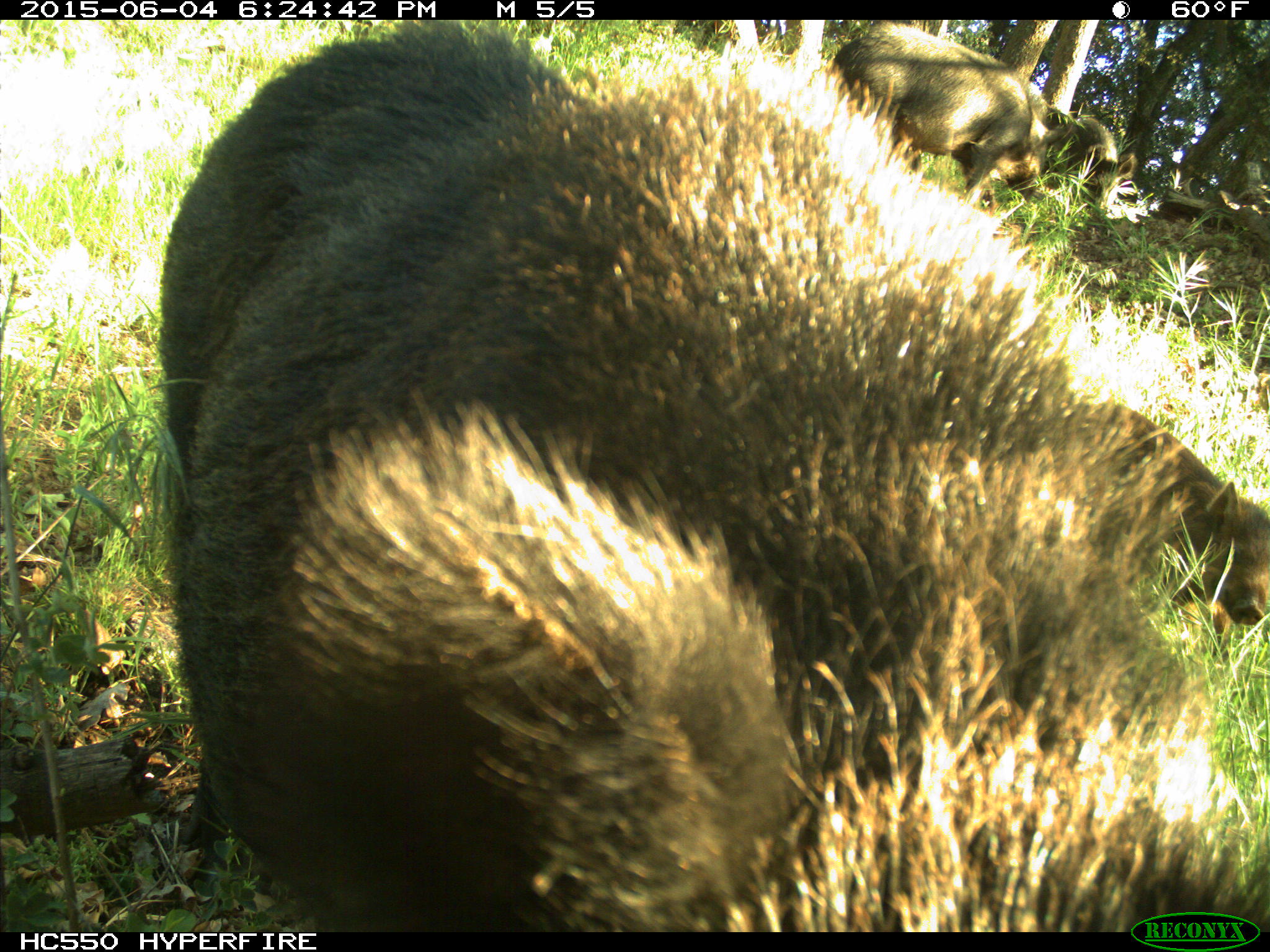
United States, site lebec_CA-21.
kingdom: Animalia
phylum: Chordata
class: Mammalia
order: Artiodactyla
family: Suidae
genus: Sus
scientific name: Sus scrofa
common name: wild boar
Sus scrofa (wild boar).